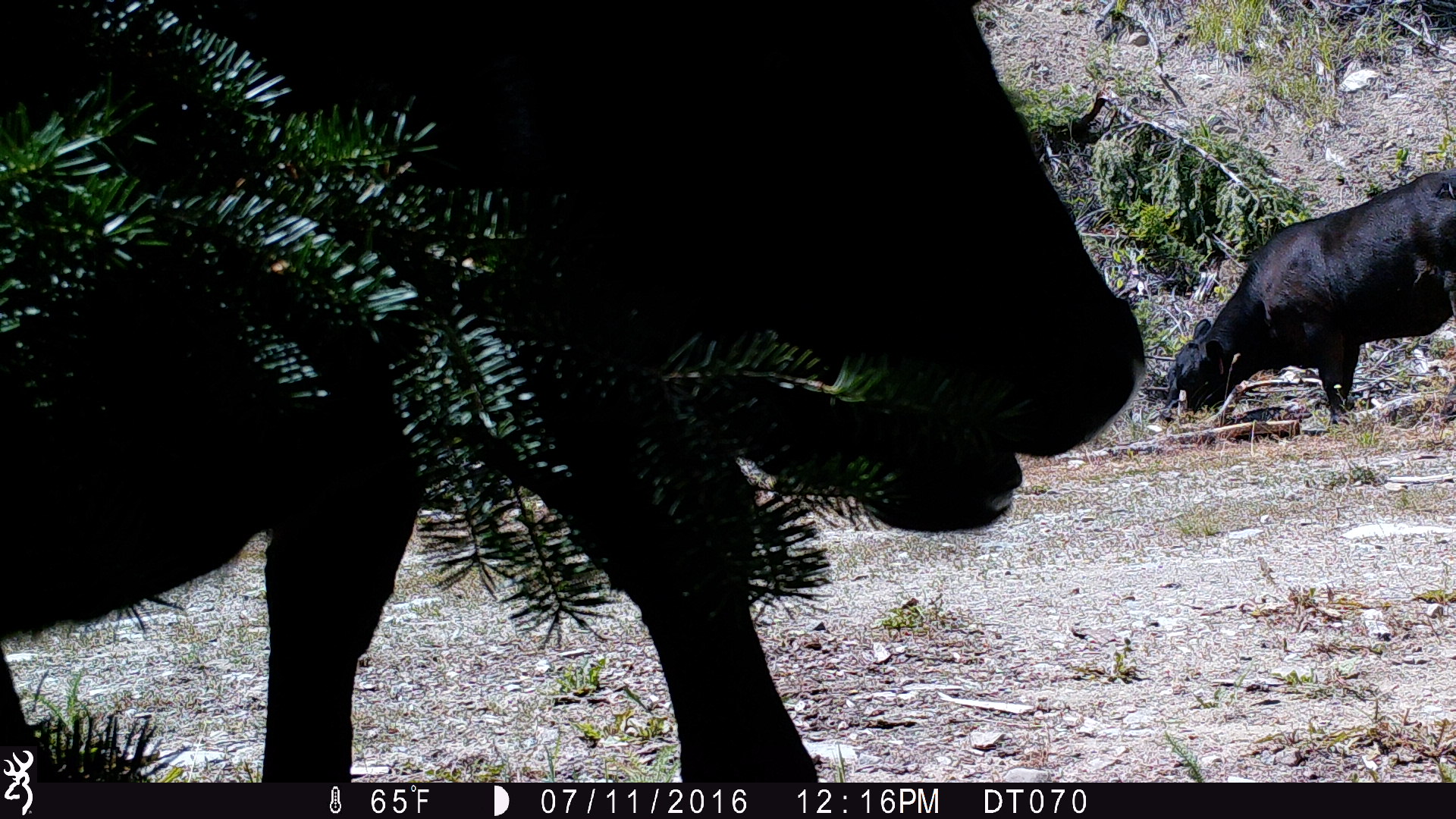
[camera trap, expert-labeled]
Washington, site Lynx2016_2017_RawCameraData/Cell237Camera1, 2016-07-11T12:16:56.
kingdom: Animalia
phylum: Chordata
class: Mammalia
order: Artiodactyla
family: Bovidae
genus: Bos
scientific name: Bos taurus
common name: domestic cattle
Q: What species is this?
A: Domestic cattle (Bos taurus).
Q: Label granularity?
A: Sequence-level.